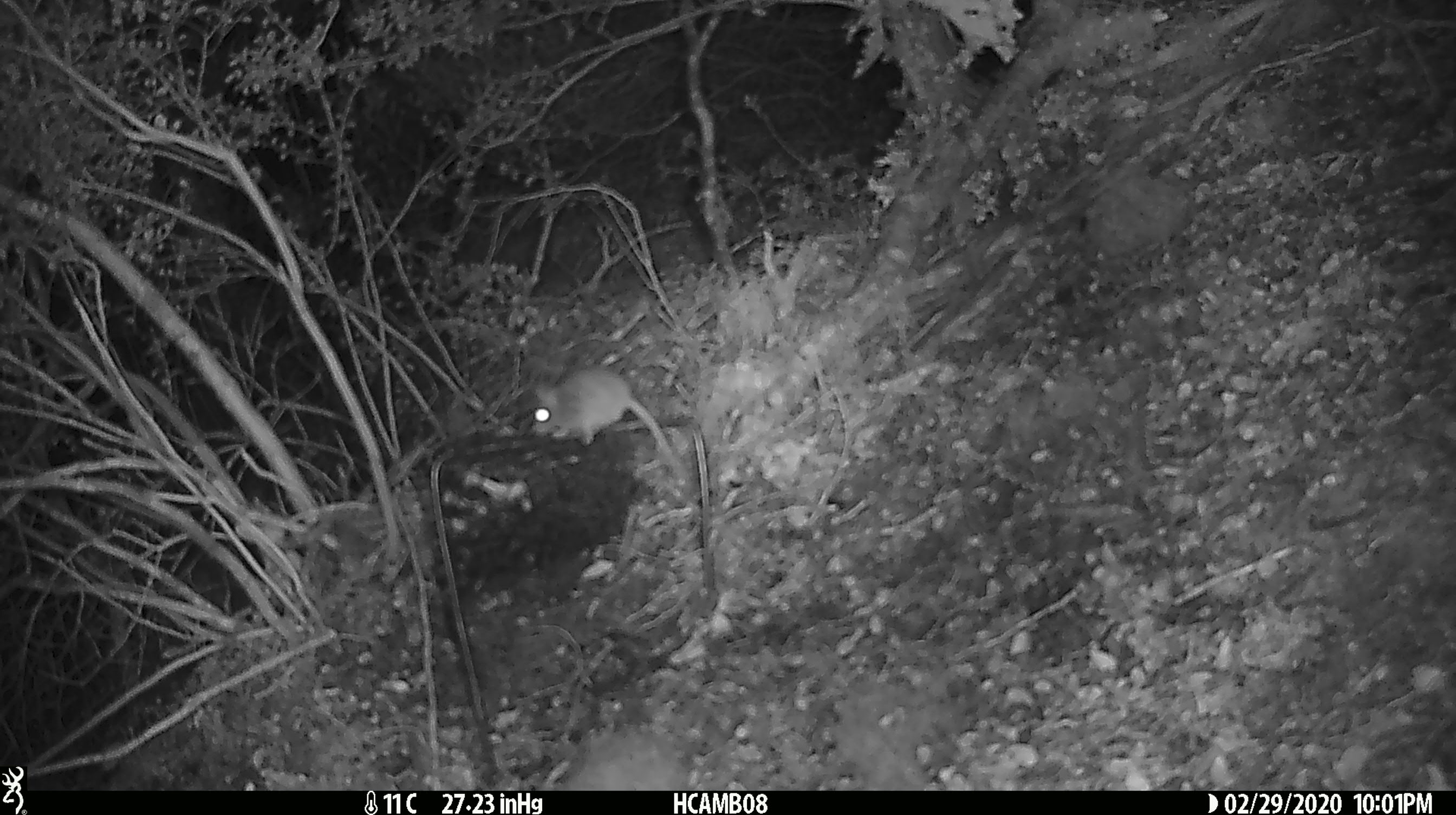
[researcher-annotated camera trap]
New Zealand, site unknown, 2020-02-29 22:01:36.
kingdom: Animalia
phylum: Chordata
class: Mammalia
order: Rodentia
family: Muridae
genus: Mus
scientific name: Mus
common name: mouse